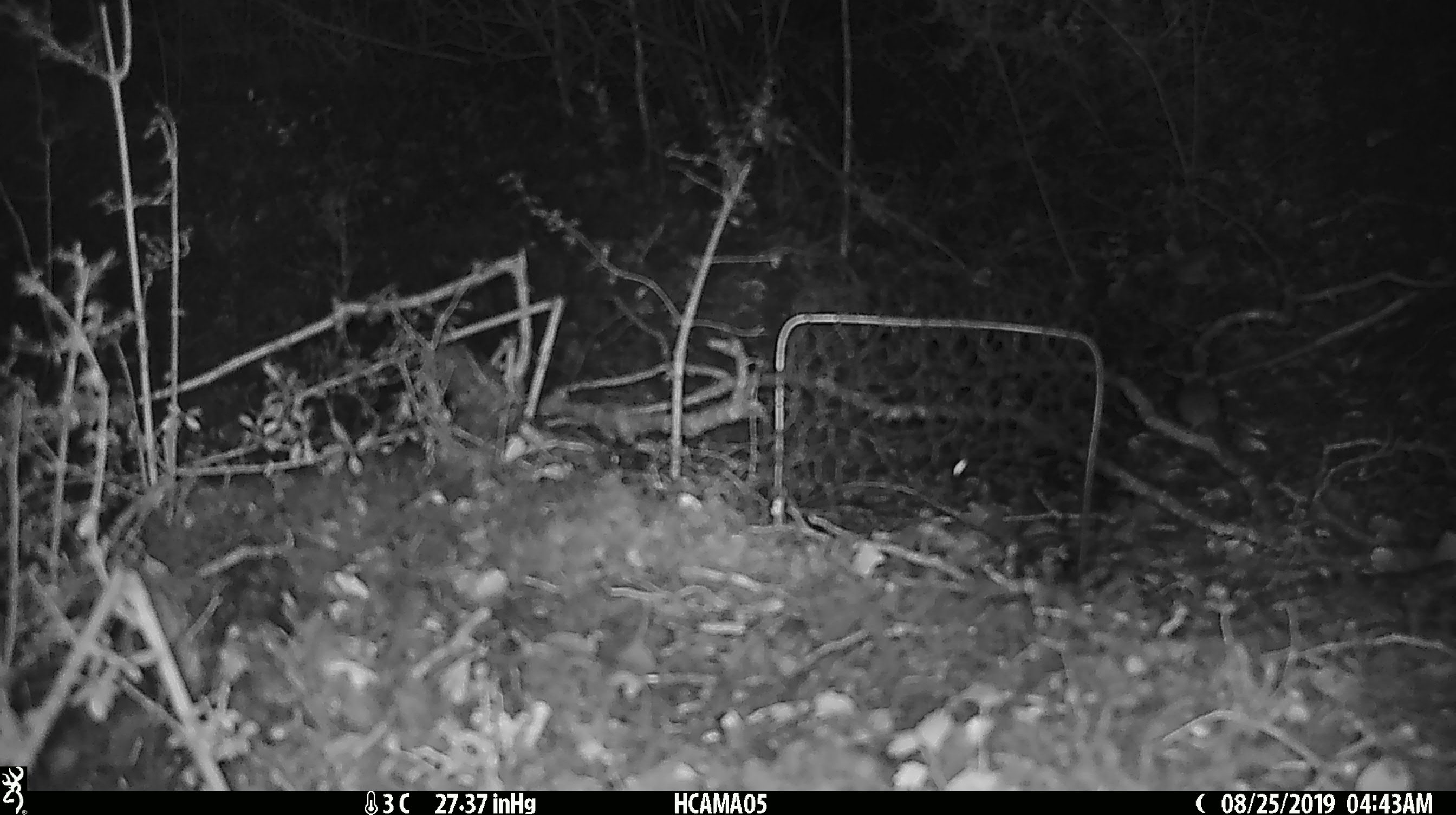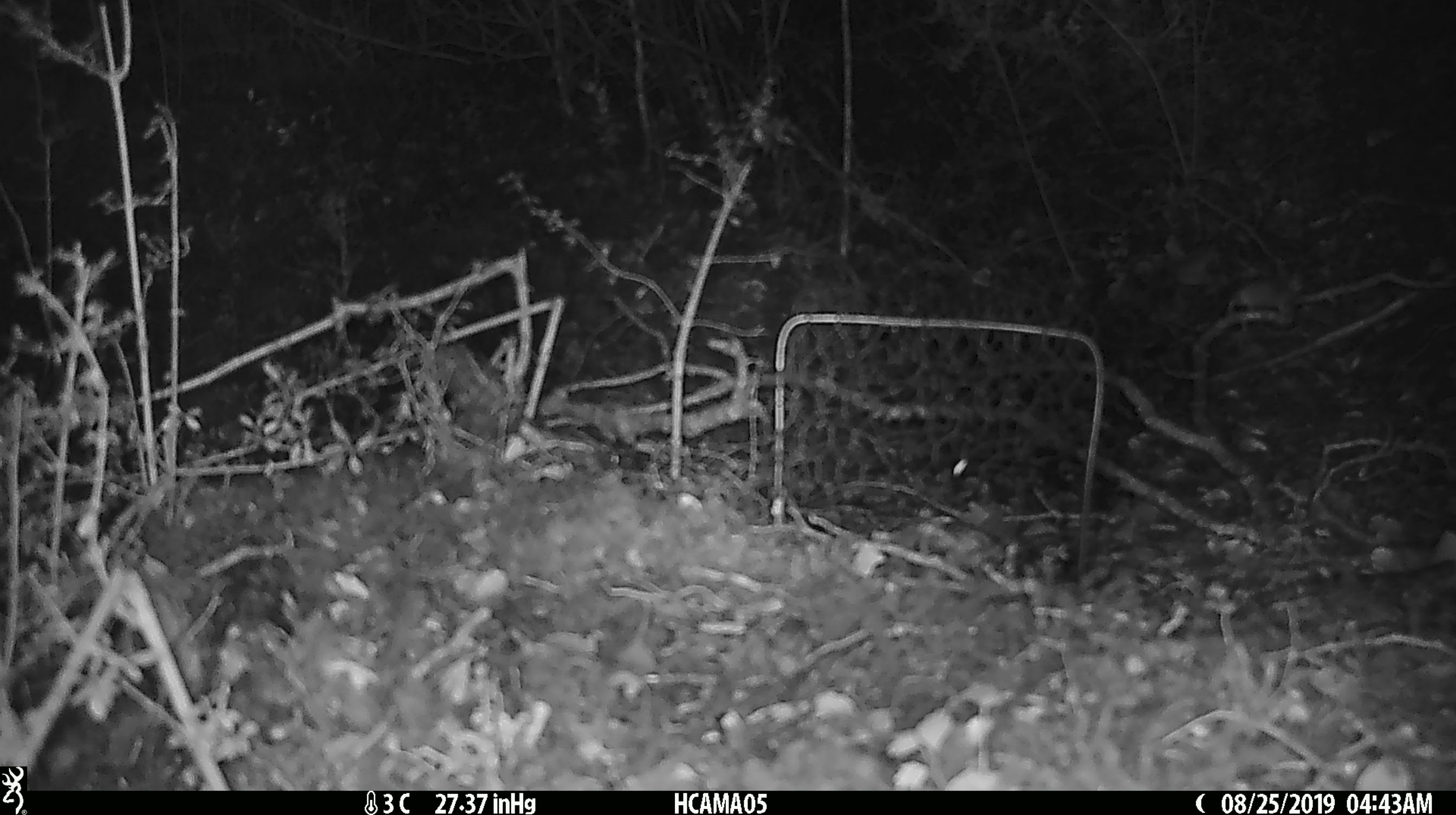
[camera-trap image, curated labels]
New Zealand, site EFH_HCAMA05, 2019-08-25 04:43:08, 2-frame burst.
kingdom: Animalia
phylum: Chordata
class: Mammalia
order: Rodentia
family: Muridae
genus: Mus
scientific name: Mus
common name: mouse